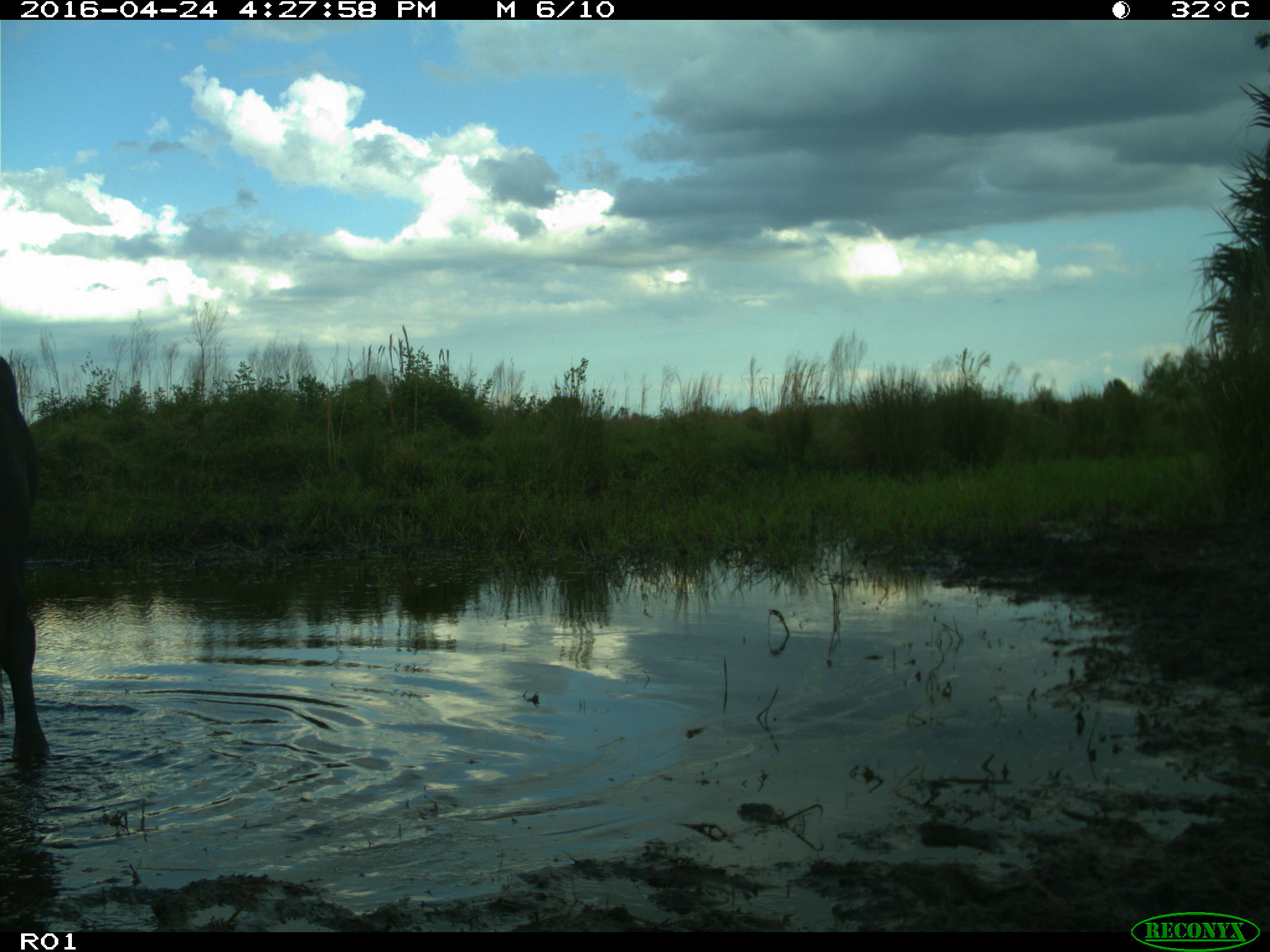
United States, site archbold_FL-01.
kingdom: Animalia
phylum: Chordata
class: Mammalia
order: Artiodactyla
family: Bovidae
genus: Bos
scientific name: Bos taurus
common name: domestic cow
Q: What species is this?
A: Bos taurus (domestic cow).